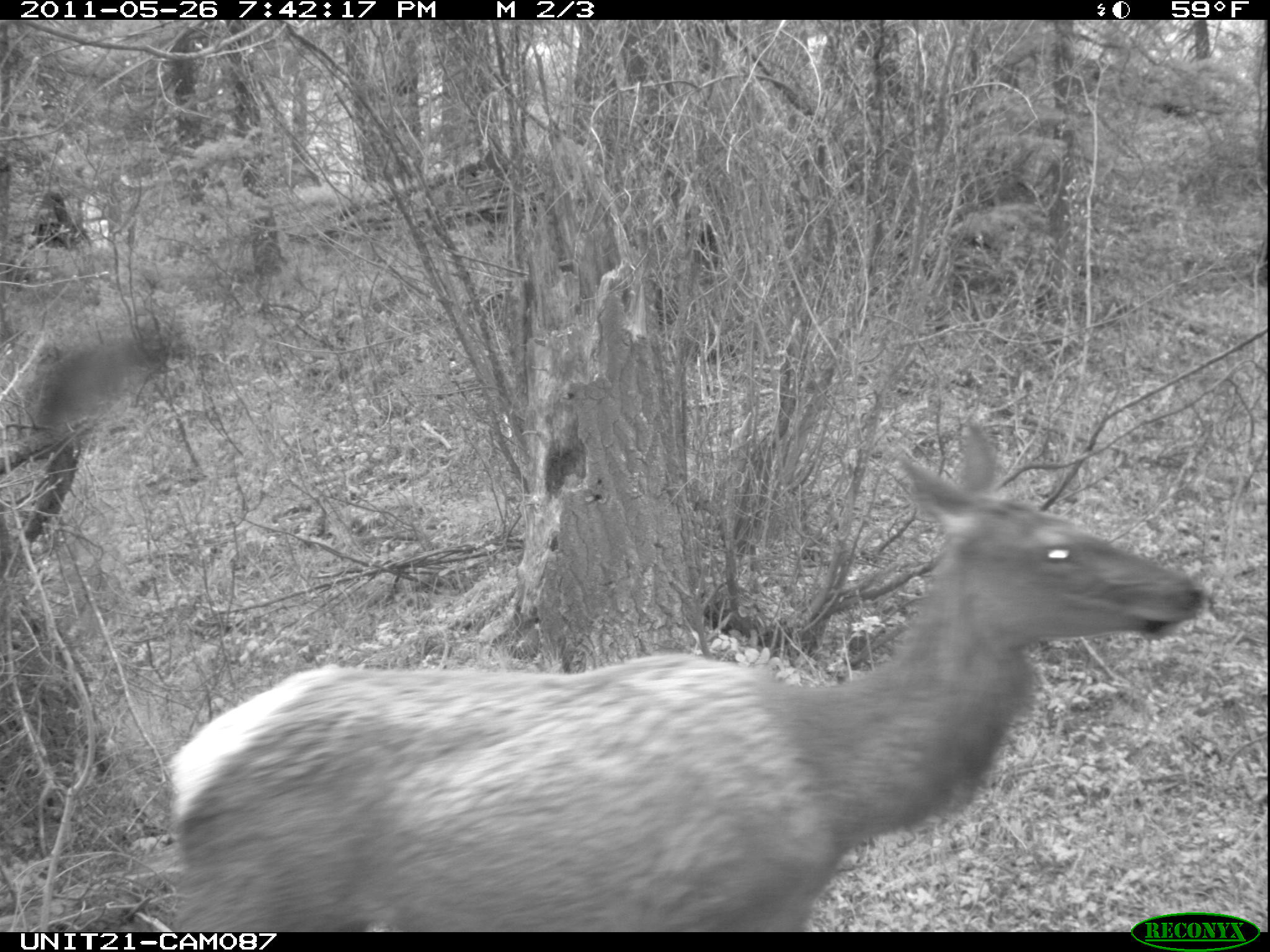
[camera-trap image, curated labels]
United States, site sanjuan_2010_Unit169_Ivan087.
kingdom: Animalia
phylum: Chordata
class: Mammalia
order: Artiodactyla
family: Cervidae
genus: Cervus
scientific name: Cervus elaphus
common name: red deer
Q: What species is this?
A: Cervus elaphus (red deer).